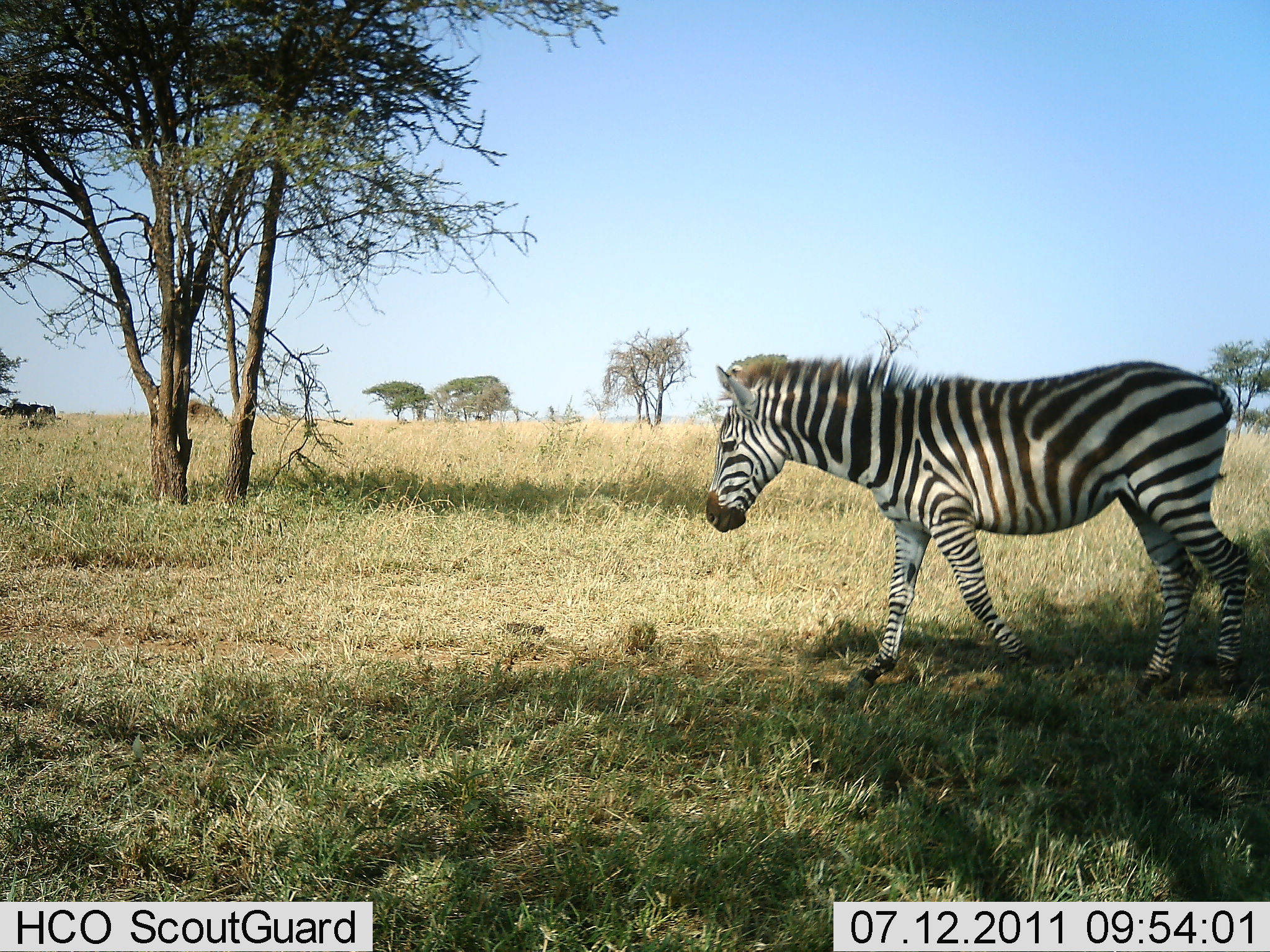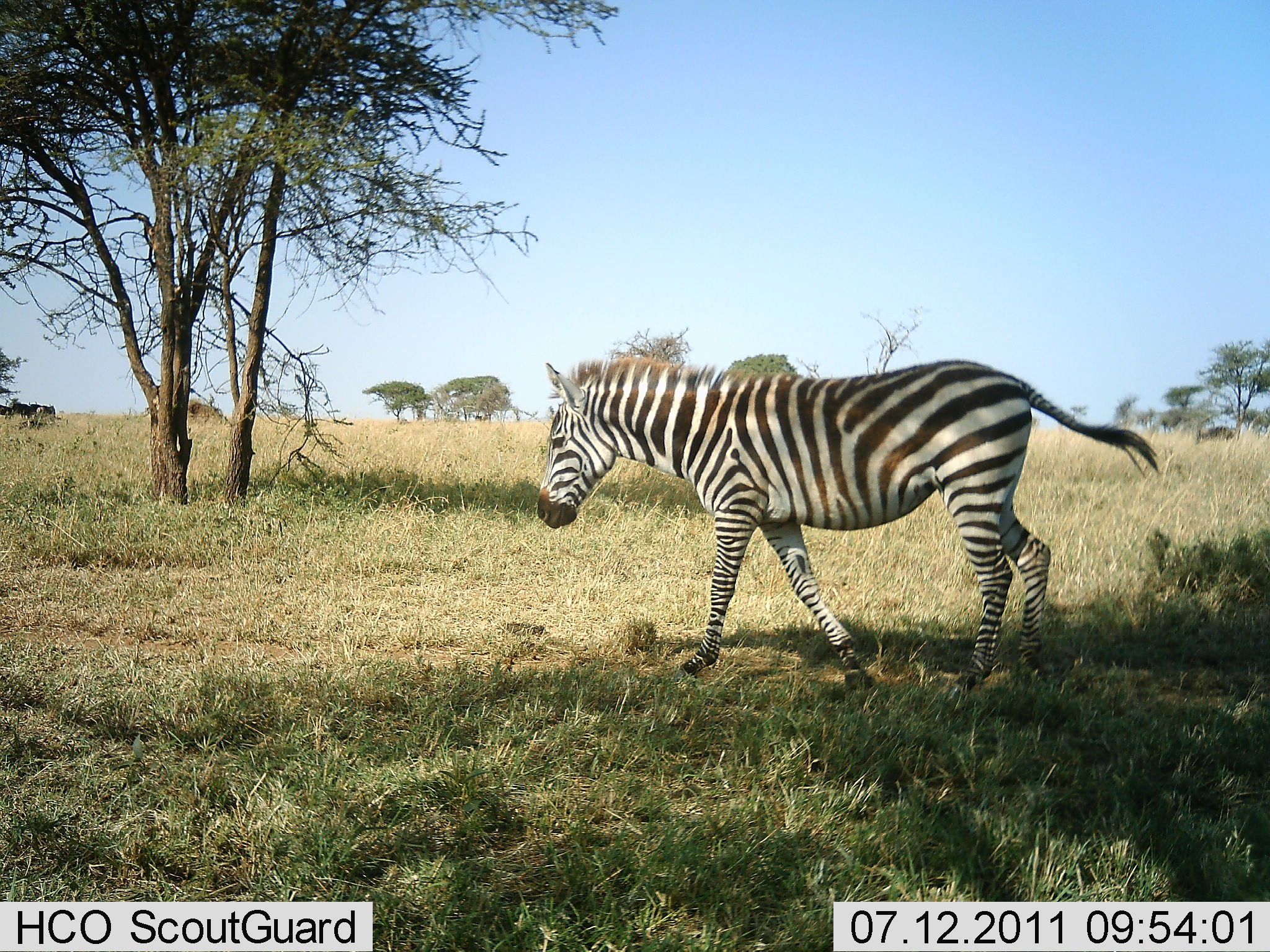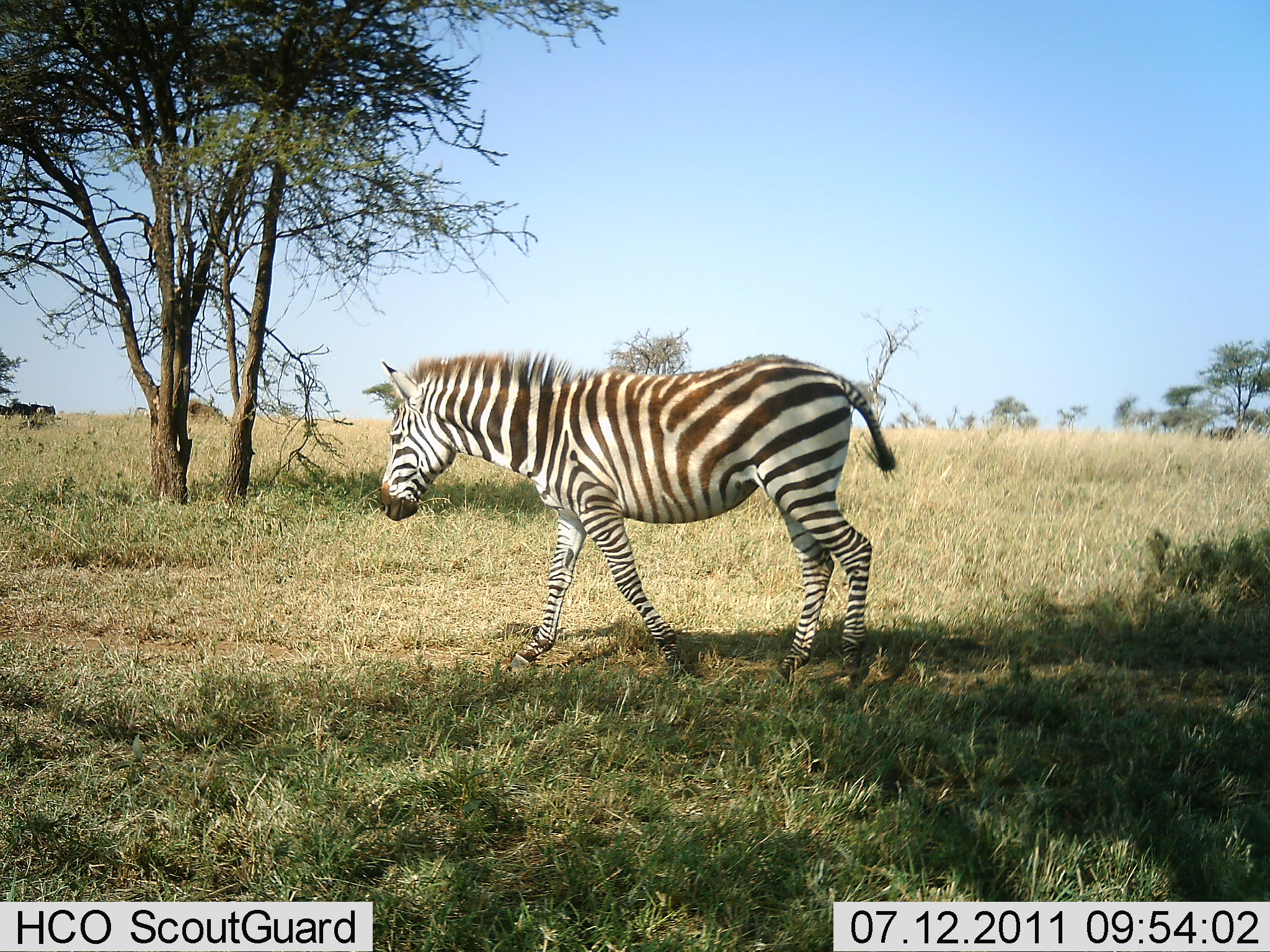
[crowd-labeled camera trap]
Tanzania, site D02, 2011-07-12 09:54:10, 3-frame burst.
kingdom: Animalia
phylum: Chordata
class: Mammalia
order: Perissodactyla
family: Equidae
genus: Equus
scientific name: Equus quagga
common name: plains zebra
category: zebra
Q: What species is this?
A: Zebra (plains zebra) (Equus quagga).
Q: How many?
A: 1.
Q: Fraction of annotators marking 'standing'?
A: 0%.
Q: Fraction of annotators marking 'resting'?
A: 0%.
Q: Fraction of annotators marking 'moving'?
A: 100%.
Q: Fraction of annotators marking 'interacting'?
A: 0%.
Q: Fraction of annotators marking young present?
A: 0%.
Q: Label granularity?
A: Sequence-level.